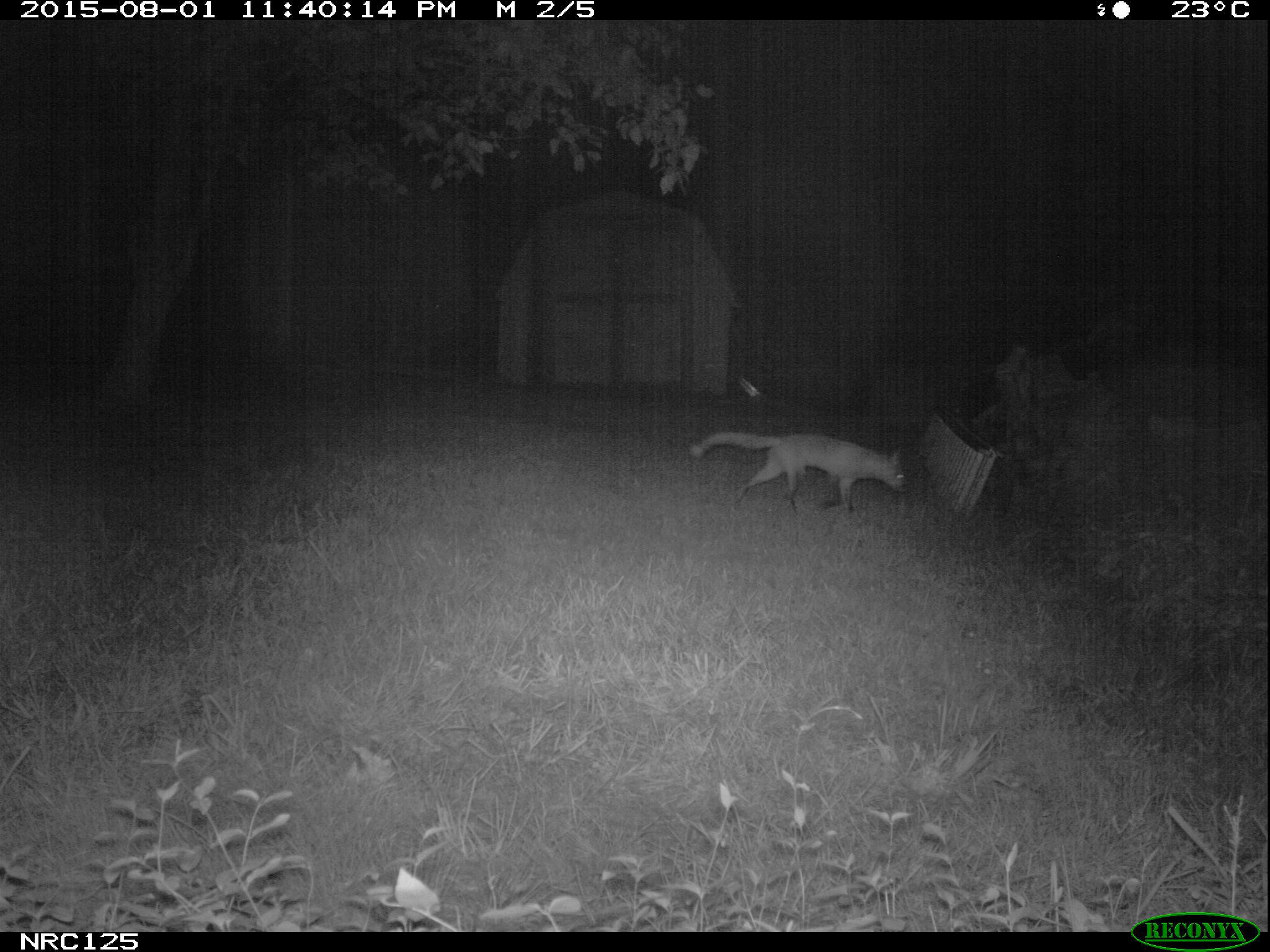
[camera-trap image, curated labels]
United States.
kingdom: Animalia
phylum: Chordata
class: Mammalia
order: Carnivora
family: Canidae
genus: Vulpes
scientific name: Vulpes vulpes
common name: red fox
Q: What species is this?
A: Red Fox (Vulpes vulpes).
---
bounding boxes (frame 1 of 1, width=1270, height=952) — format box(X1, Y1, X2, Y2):
Red Fox: box(688, 418, 914, 527)